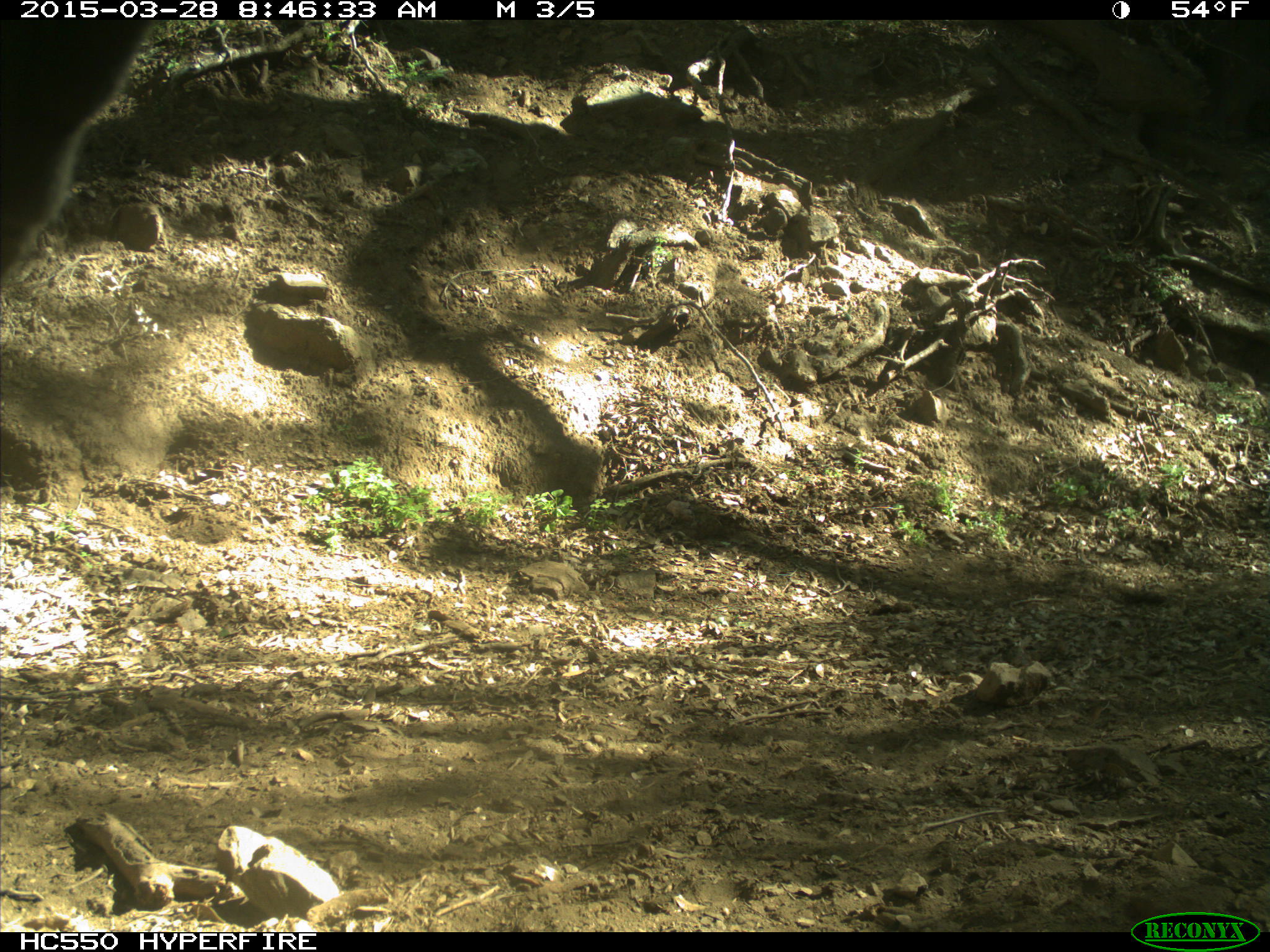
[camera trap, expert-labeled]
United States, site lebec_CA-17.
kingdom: Animalia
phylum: Chordata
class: Mammalia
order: Artiodactyla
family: Bovidae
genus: Bos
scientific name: Bos taurus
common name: domestic cow